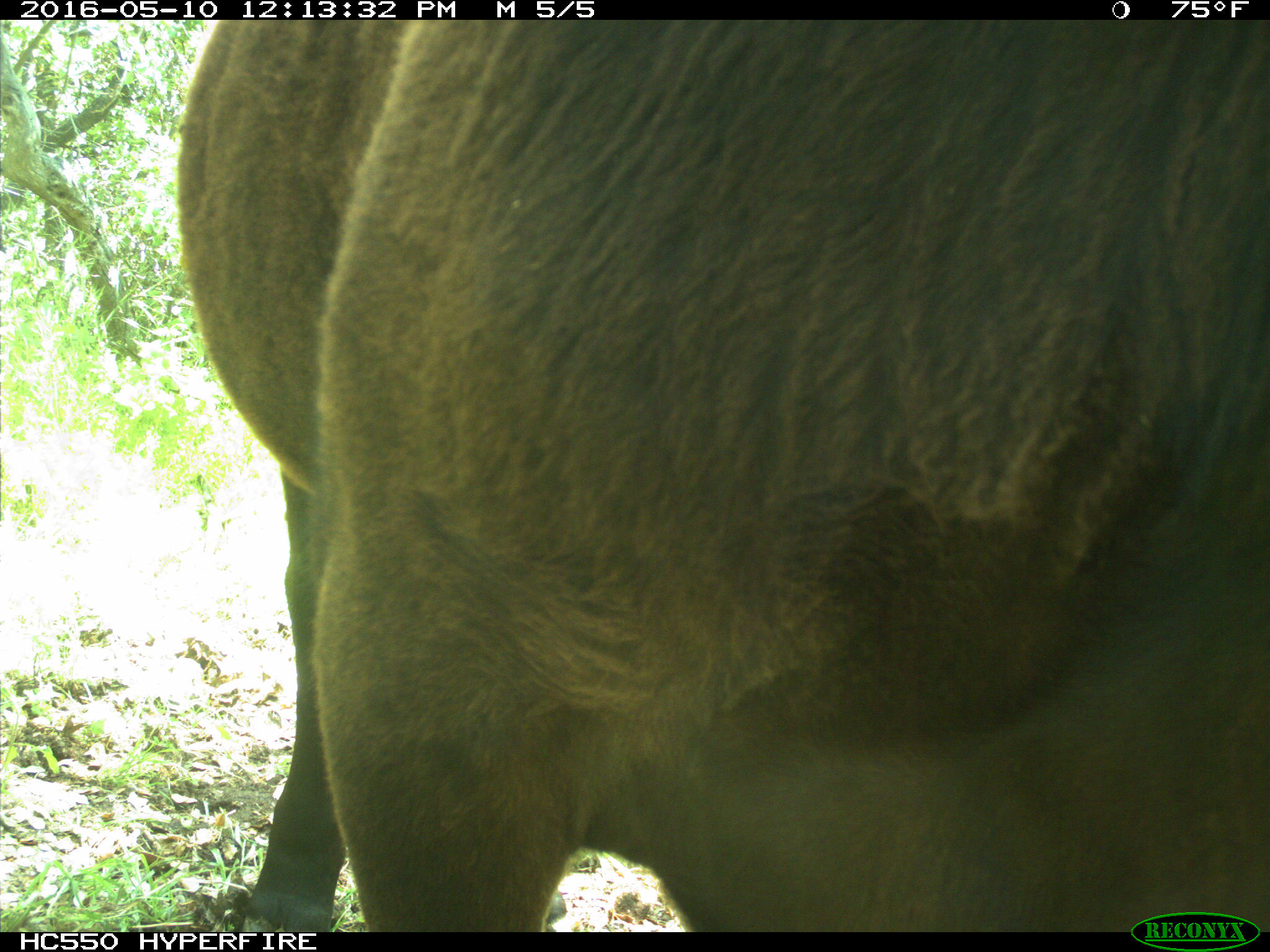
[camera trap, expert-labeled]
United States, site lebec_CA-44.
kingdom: Animalia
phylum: Chordata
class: Mammalia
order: Artiodactyla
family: Bovidae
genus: Bos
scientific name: Bos taurus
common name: domestic cow